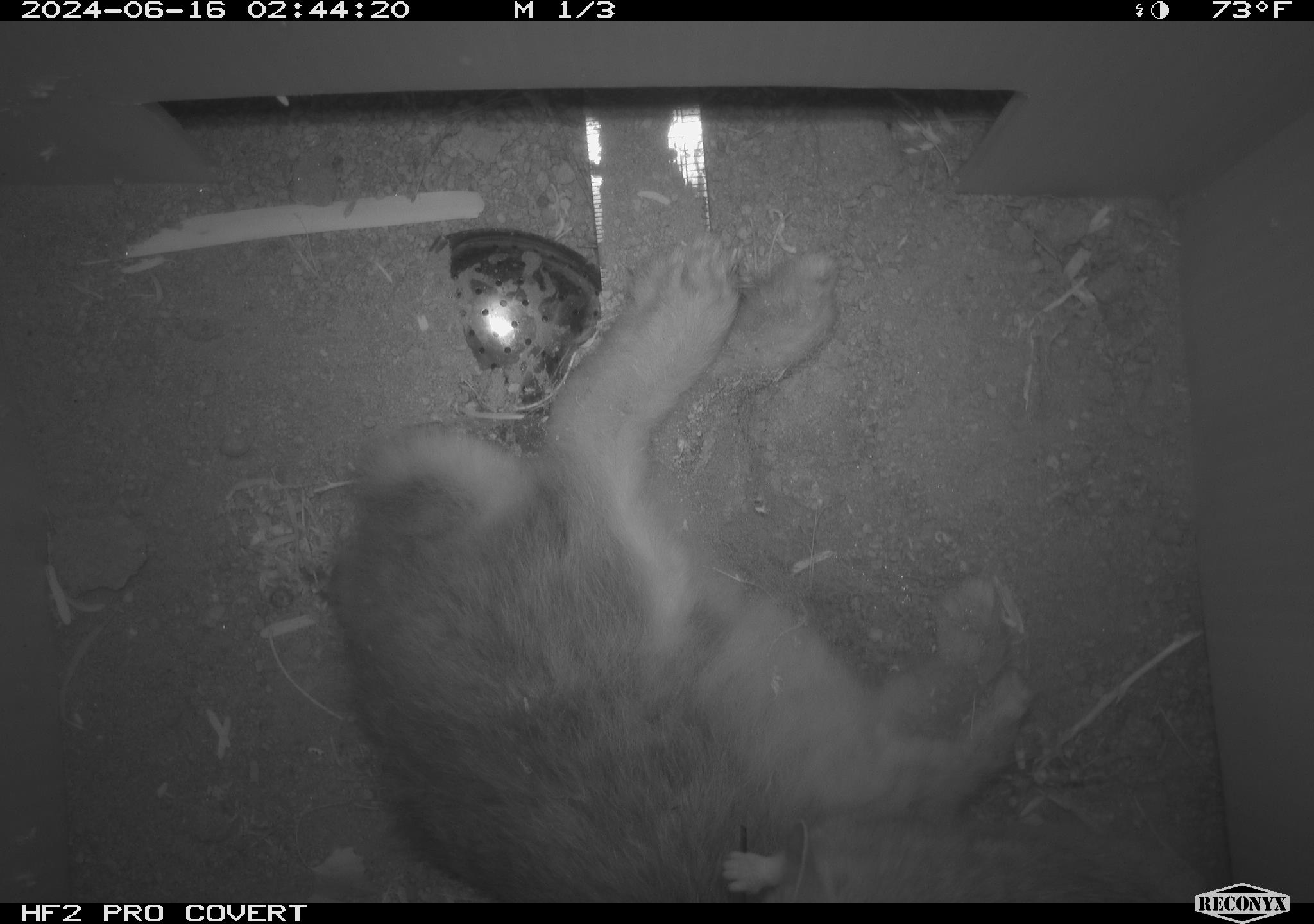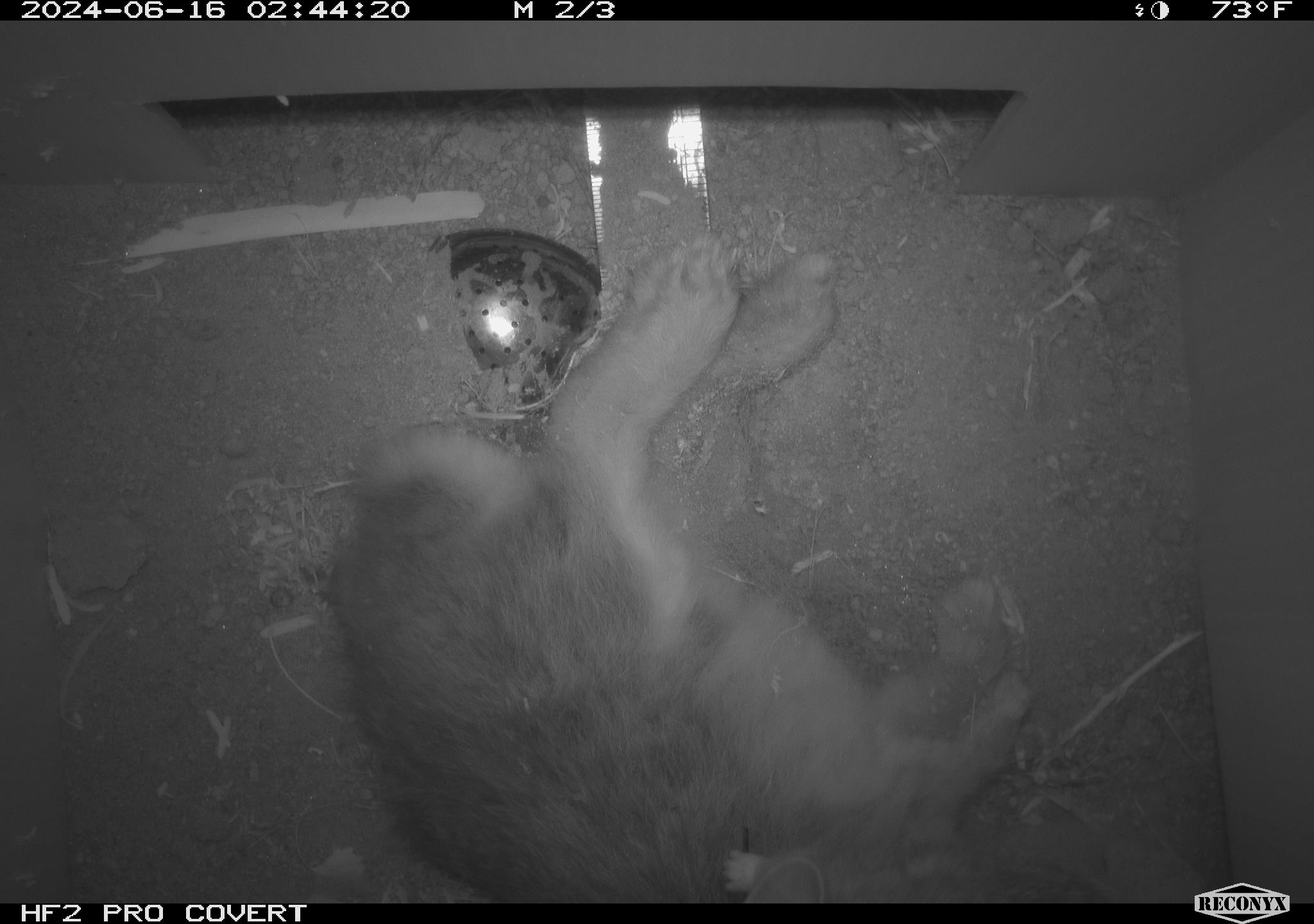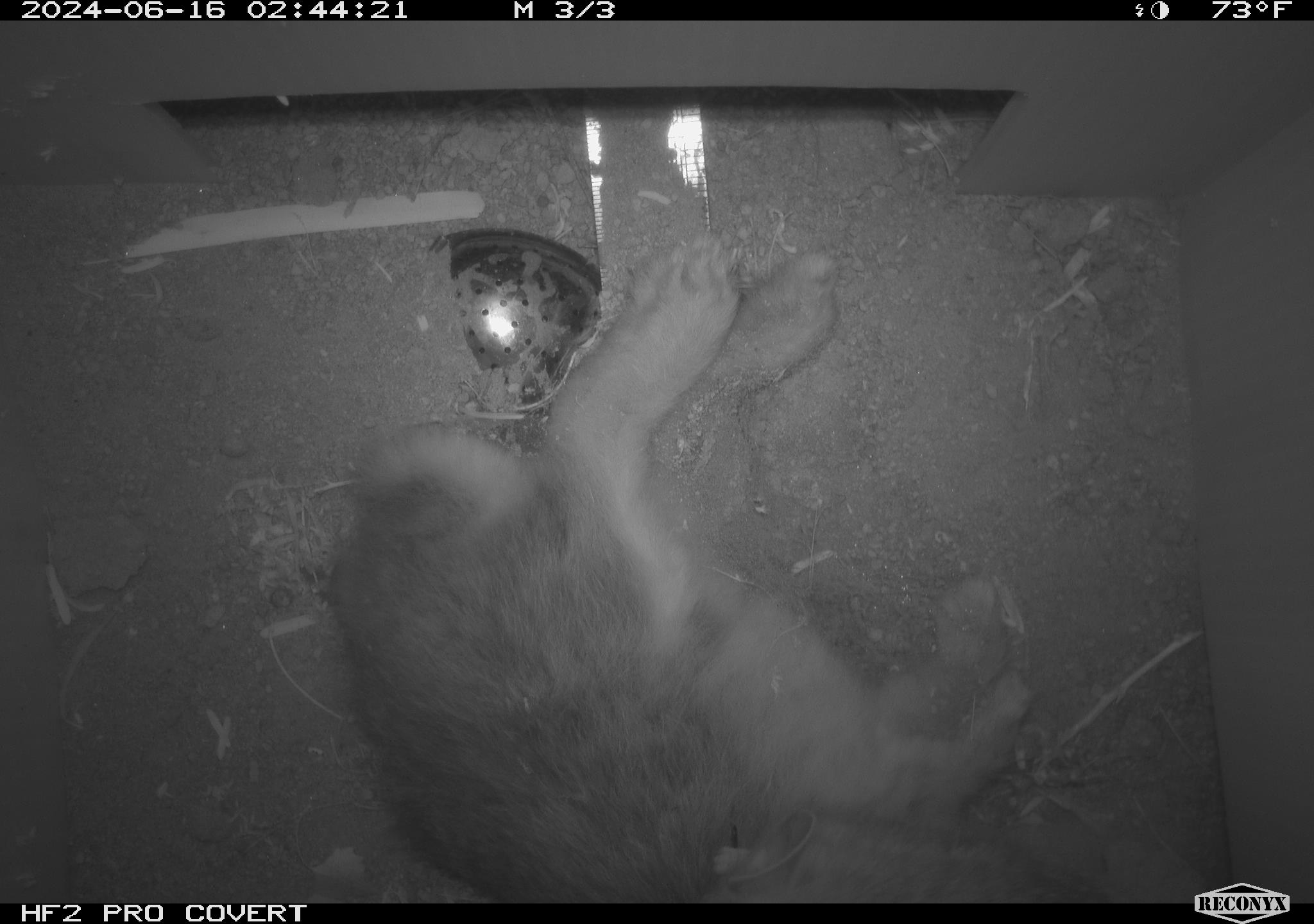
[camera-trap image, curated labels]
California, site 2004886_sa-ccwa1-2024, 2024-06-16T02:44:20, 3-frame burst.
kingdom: Animalia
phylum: Chordata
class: Mammalia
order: Rodentia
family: Cricetidae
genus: Neotoma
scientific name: Neotoma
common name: pack rat or woodrat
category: neotoma species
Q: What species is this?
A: Neotoma species (pack rat or woodrat) (Neotoma).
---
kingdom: Animalia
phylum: Chordata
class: Mammalia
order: Lagomorpha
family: Leporidae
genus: Sylvilagus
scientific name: Sylvilagus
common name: cottontail rabbits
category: sylvilagus species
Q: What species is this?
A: Sylvilagus species (cottontail rabbits) (Sylvilagus).